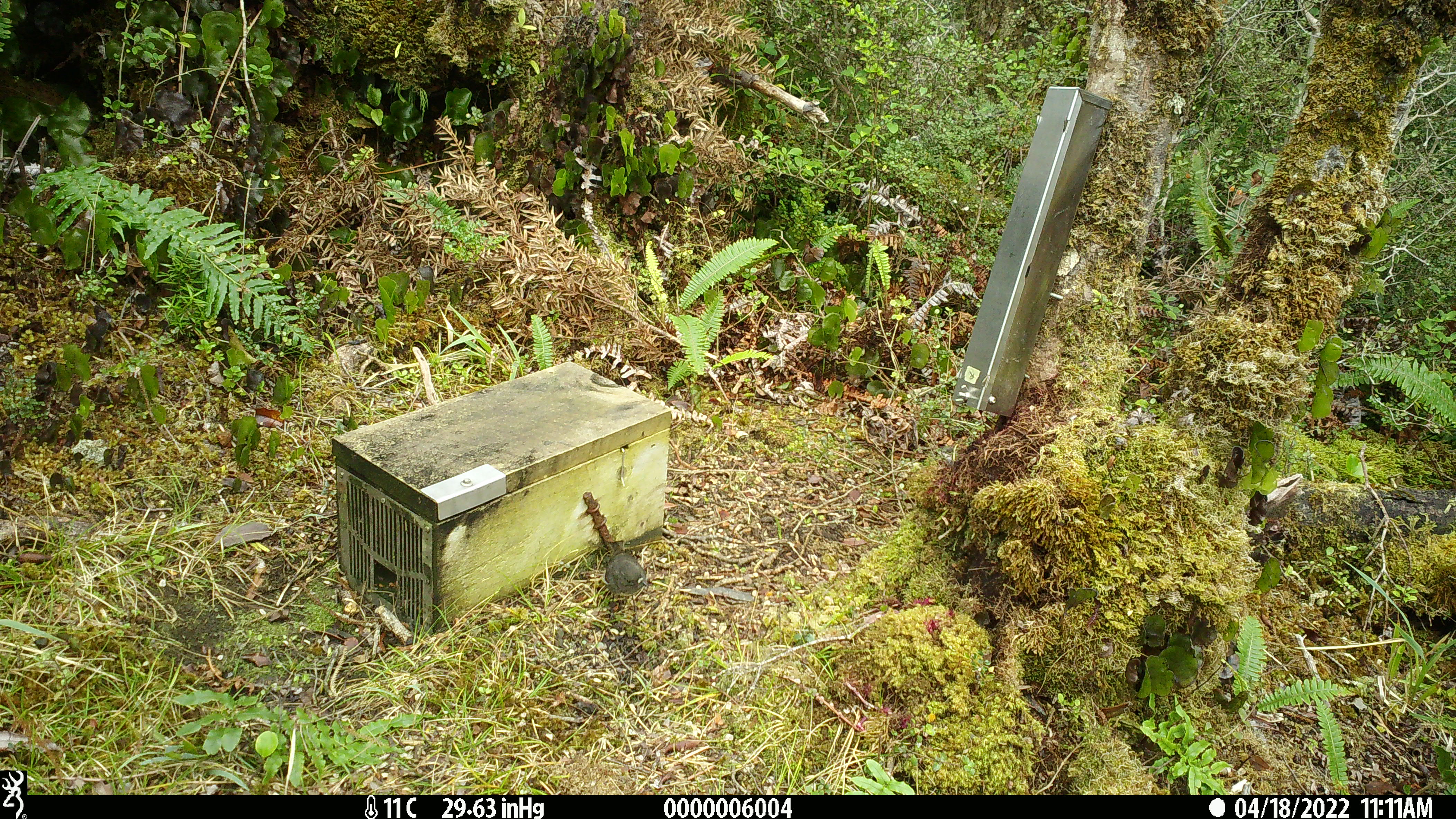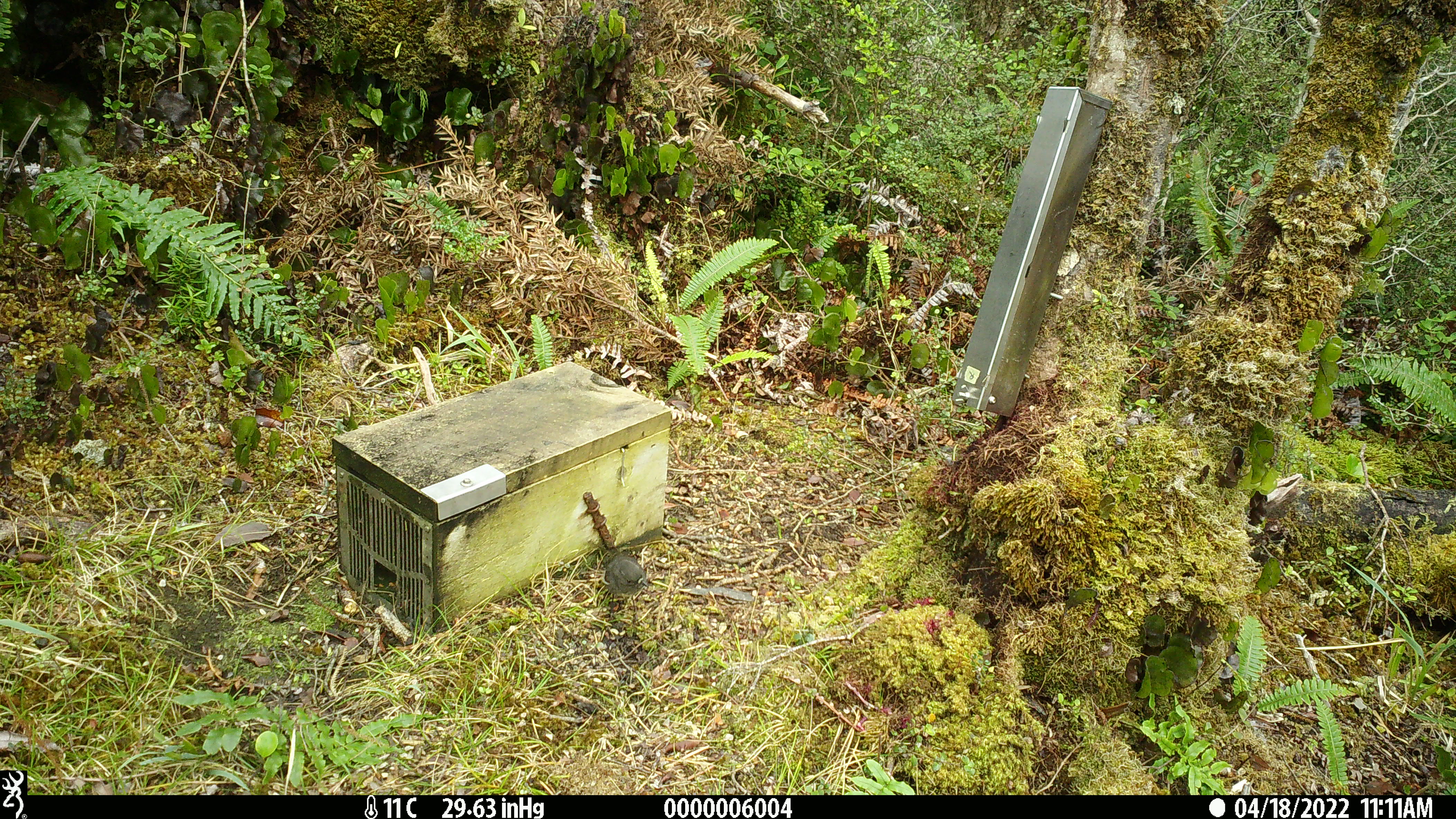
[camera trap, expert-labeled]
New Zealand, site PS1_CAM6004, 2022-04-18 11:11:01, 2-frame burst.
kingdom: Animalia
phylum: Chordata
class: Aves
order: Passeriformes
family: Petroicidae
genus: Petroica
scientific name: Petroica australis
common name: new zealand robin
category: robin